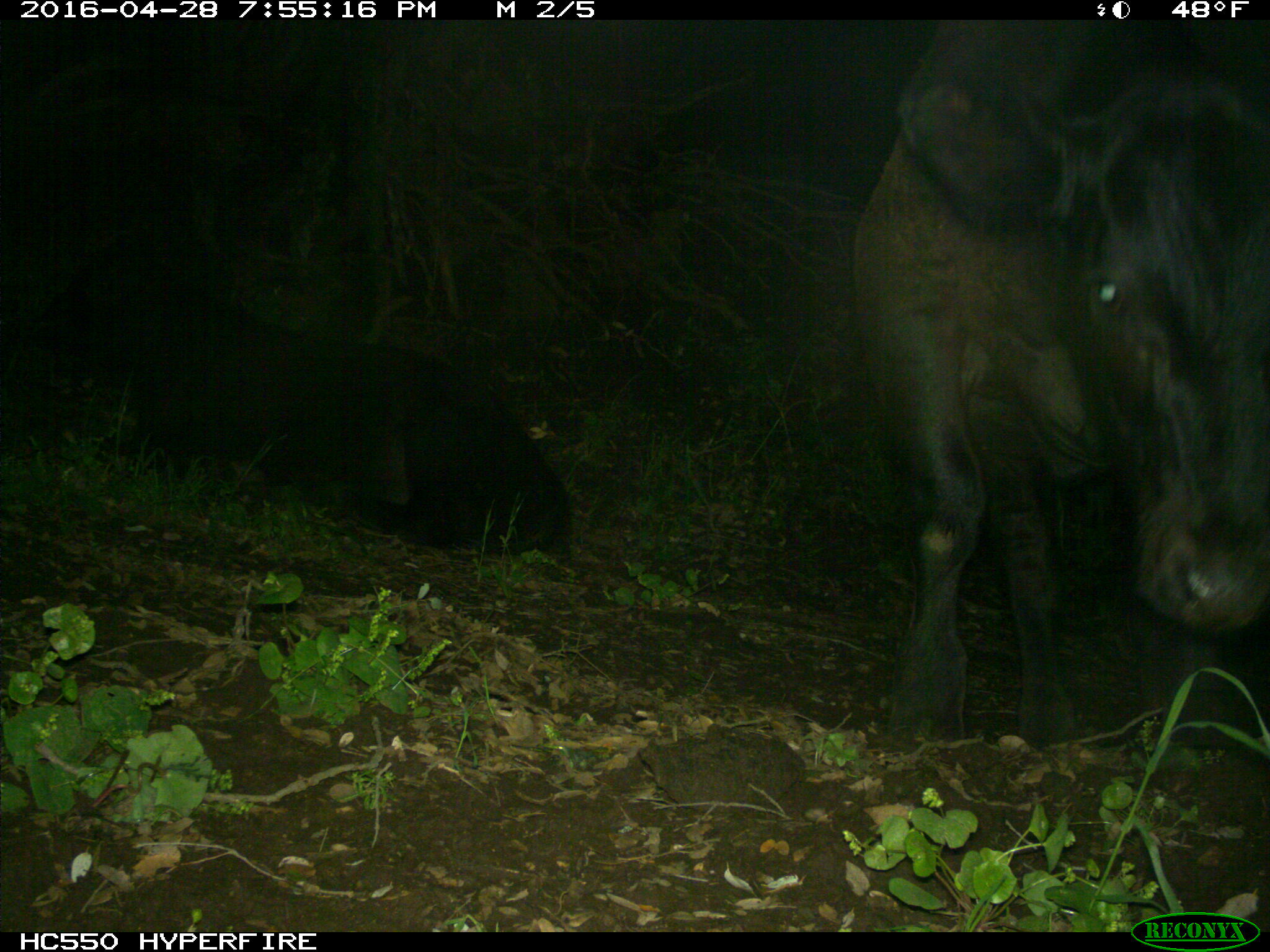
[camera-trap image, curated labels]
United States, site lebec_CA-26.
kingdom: Animalia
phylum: Chordata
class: Mammalia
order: Artiodactyla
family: Bovidae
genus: Bos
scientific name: Bos taurus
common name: domestic cow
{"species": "Bos taurus (domestic cow)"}